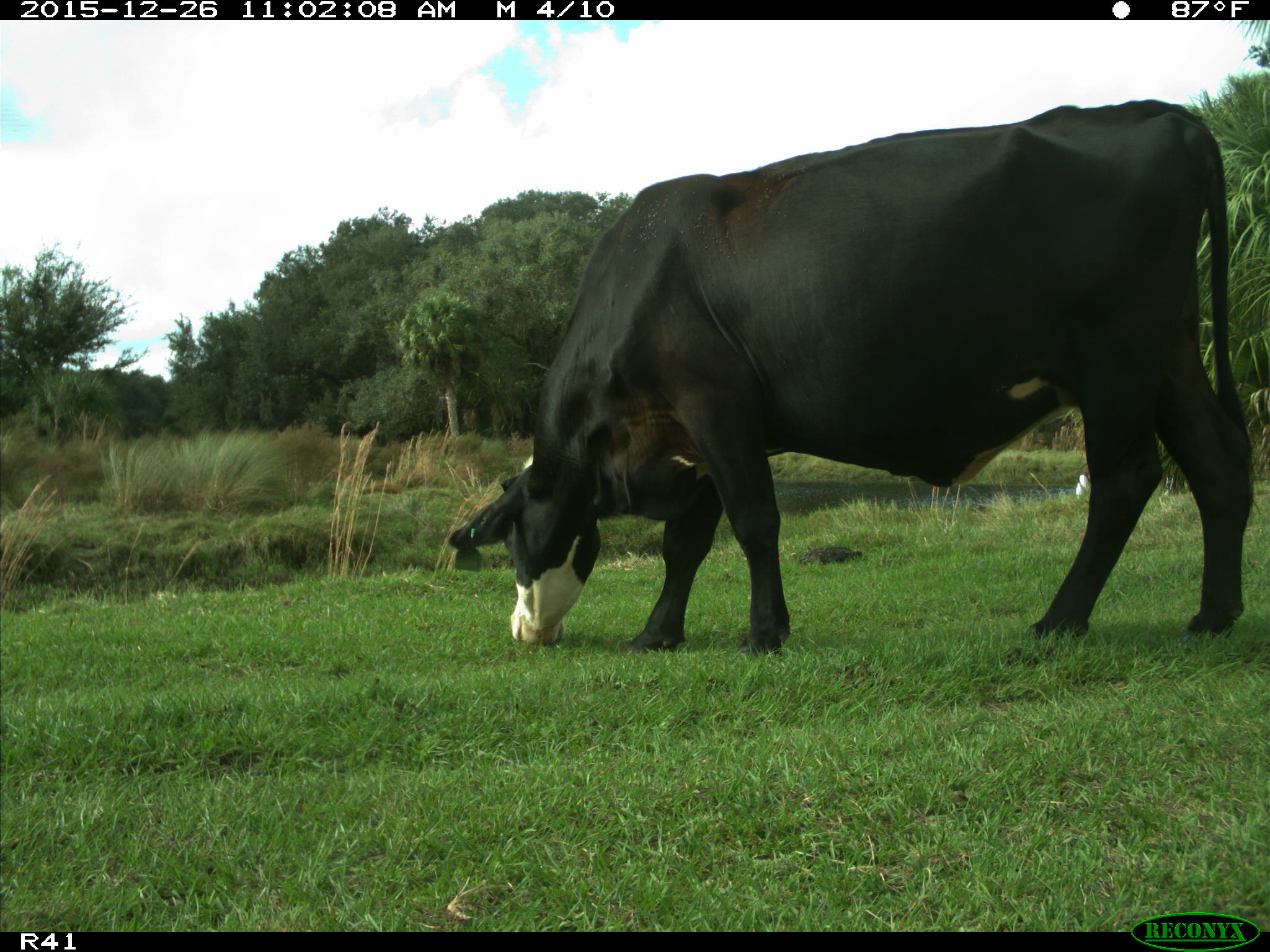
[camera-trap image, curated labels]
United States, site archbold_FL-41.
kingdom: Animalia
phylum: Chordata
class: Mammalia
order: Artiodactyla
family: Bovidae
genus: Bos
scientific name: Bos taurus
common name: domestic cow